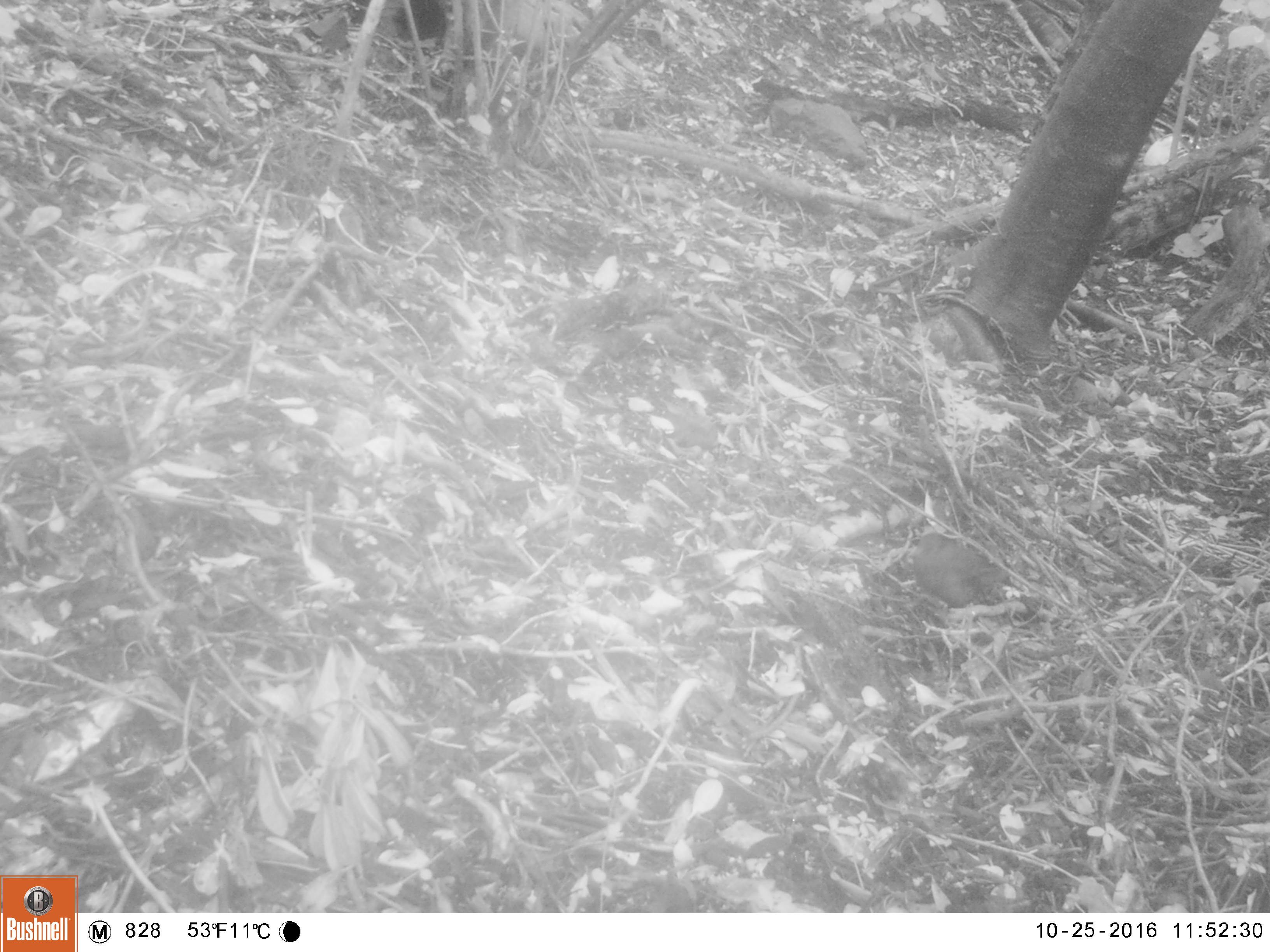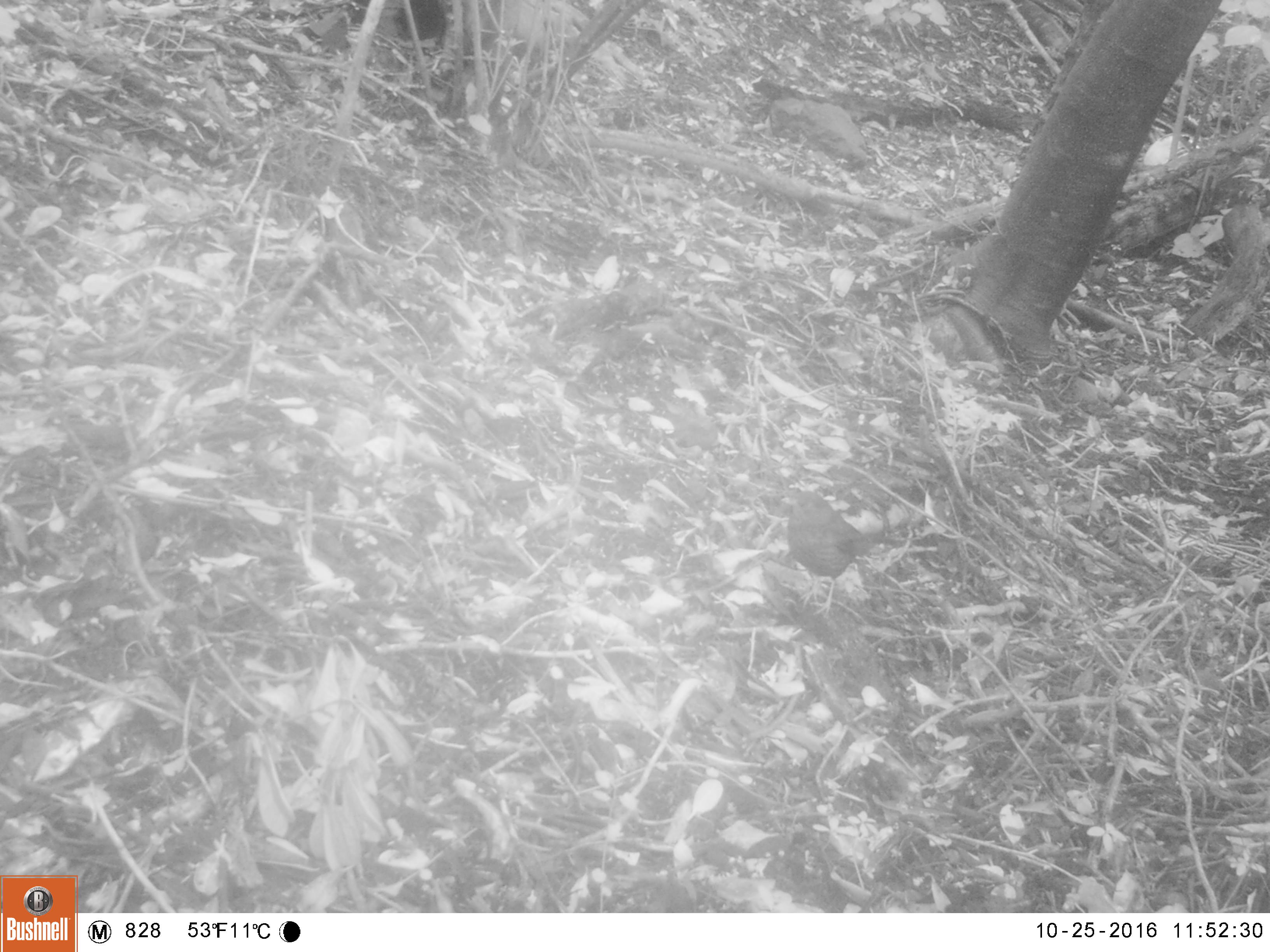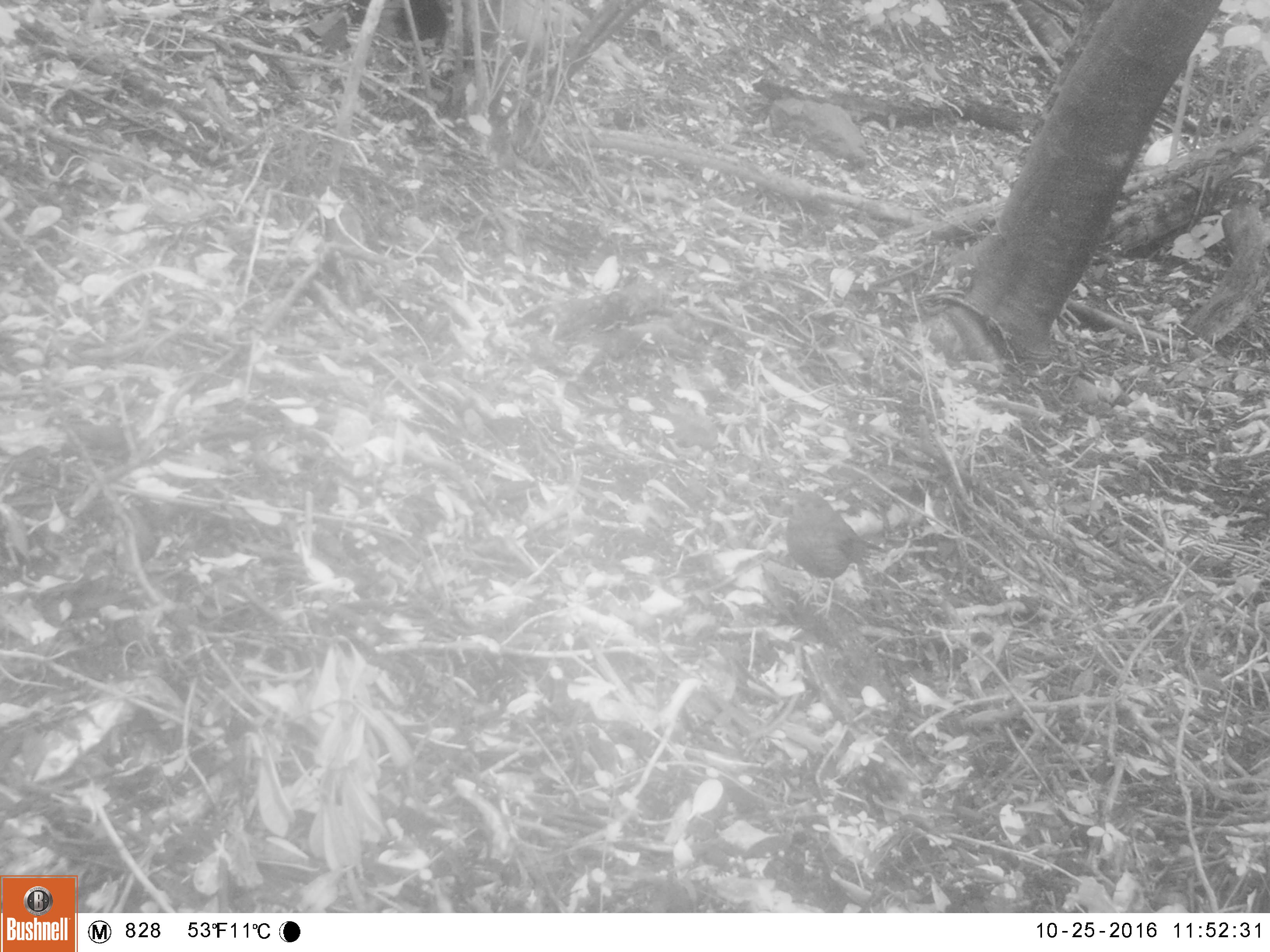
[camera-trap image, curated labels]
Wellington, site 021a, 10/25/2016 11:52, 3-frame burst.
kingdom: Animalia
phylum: Chordata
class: Aves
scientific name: Aves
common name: bird